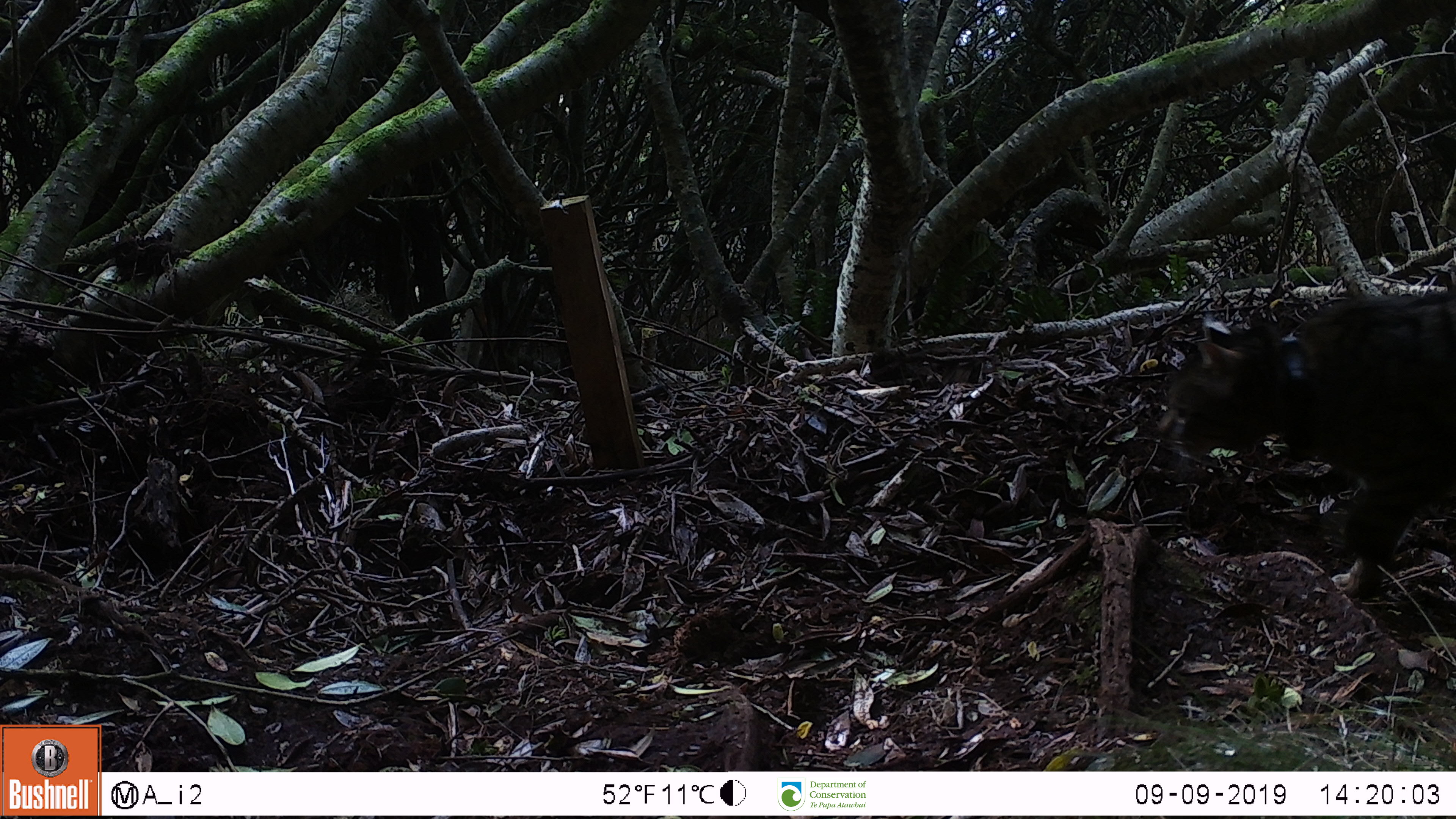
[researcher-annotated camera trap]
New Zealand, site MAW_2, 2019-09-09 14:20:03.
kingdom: Animalia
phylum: Chordata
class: Mammalia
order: Carnivora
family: Felidae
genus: Felis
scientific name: Felis catus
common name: domestic cat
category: cat